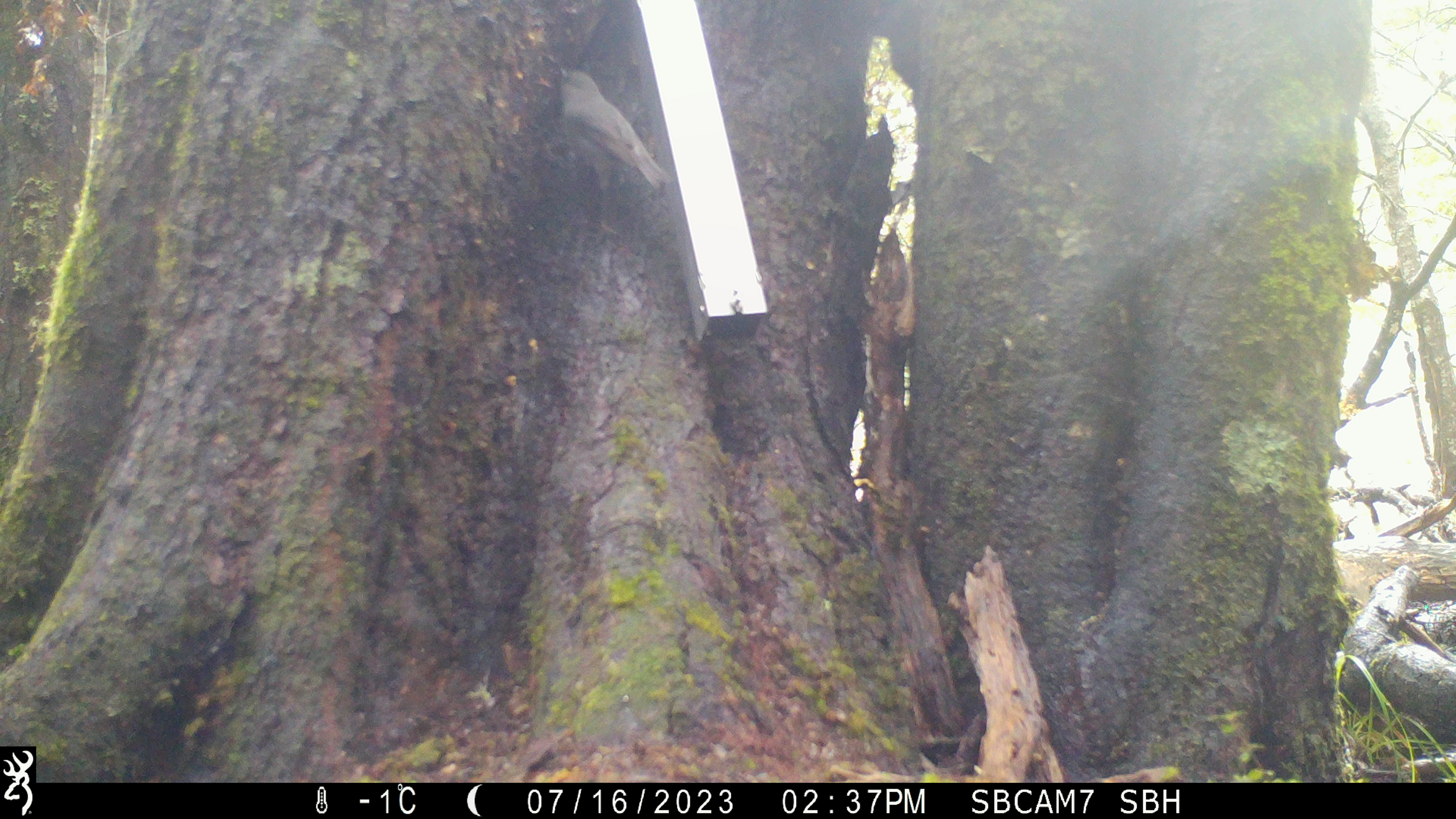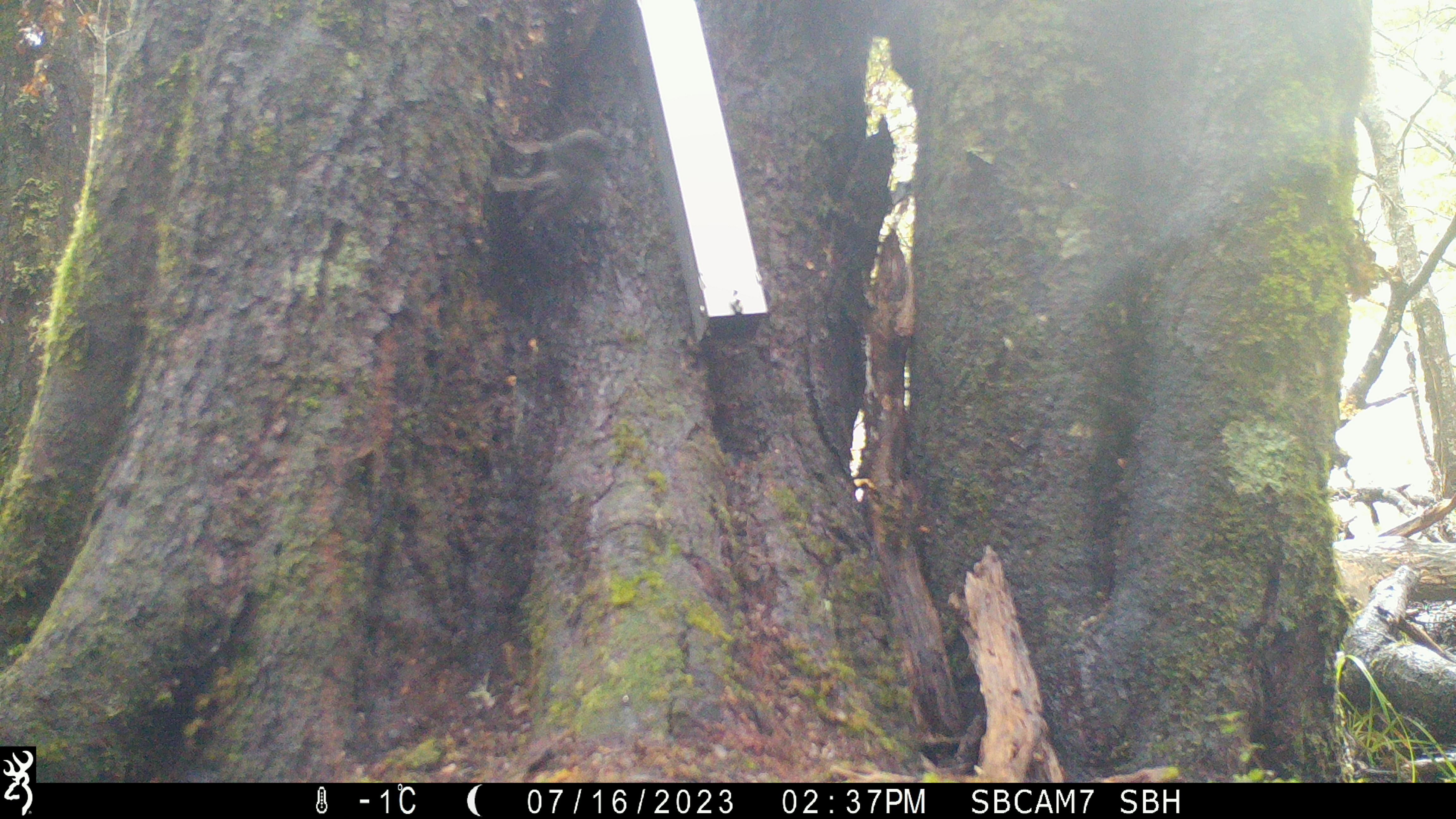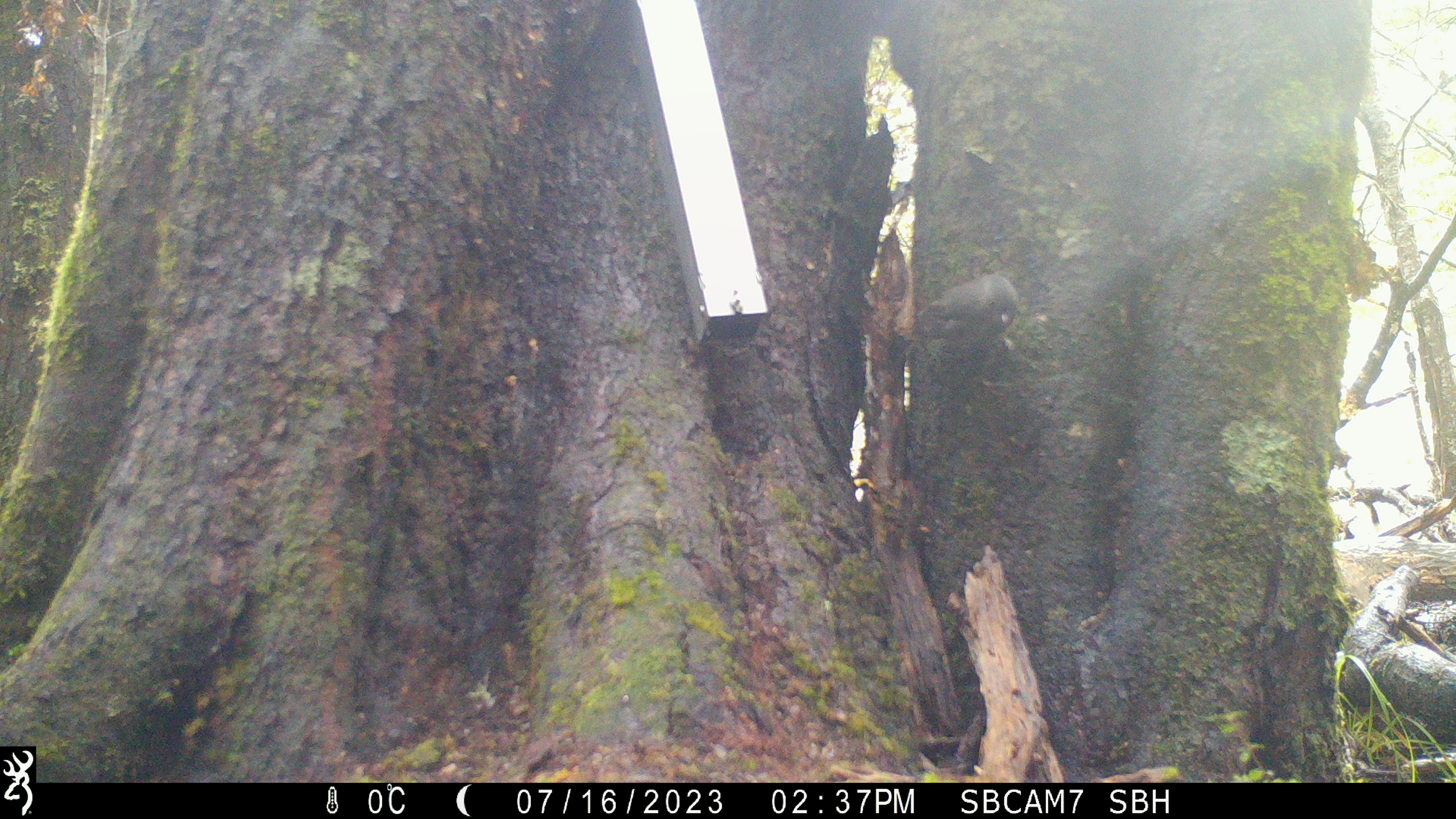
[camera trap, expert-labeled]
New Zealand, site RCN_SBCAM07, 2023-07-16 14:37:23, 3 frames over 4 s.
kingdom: Animalia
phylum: Chordata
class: Aves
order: Passeriformes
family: Petroicidae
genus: Petroica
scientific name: Petroica australis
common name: new zealand robin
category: robin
Robin (new zealand robin) (Petroica australis).